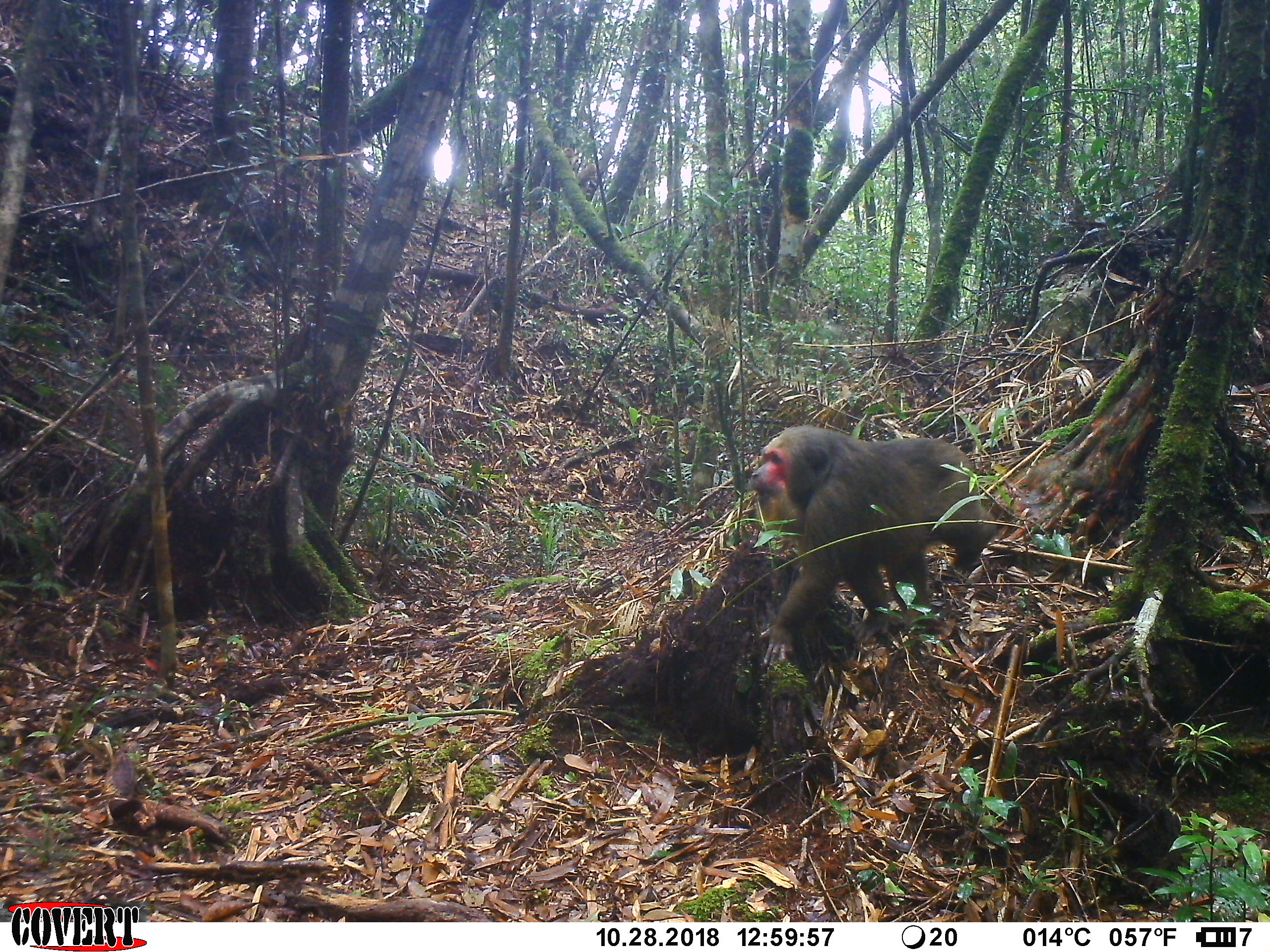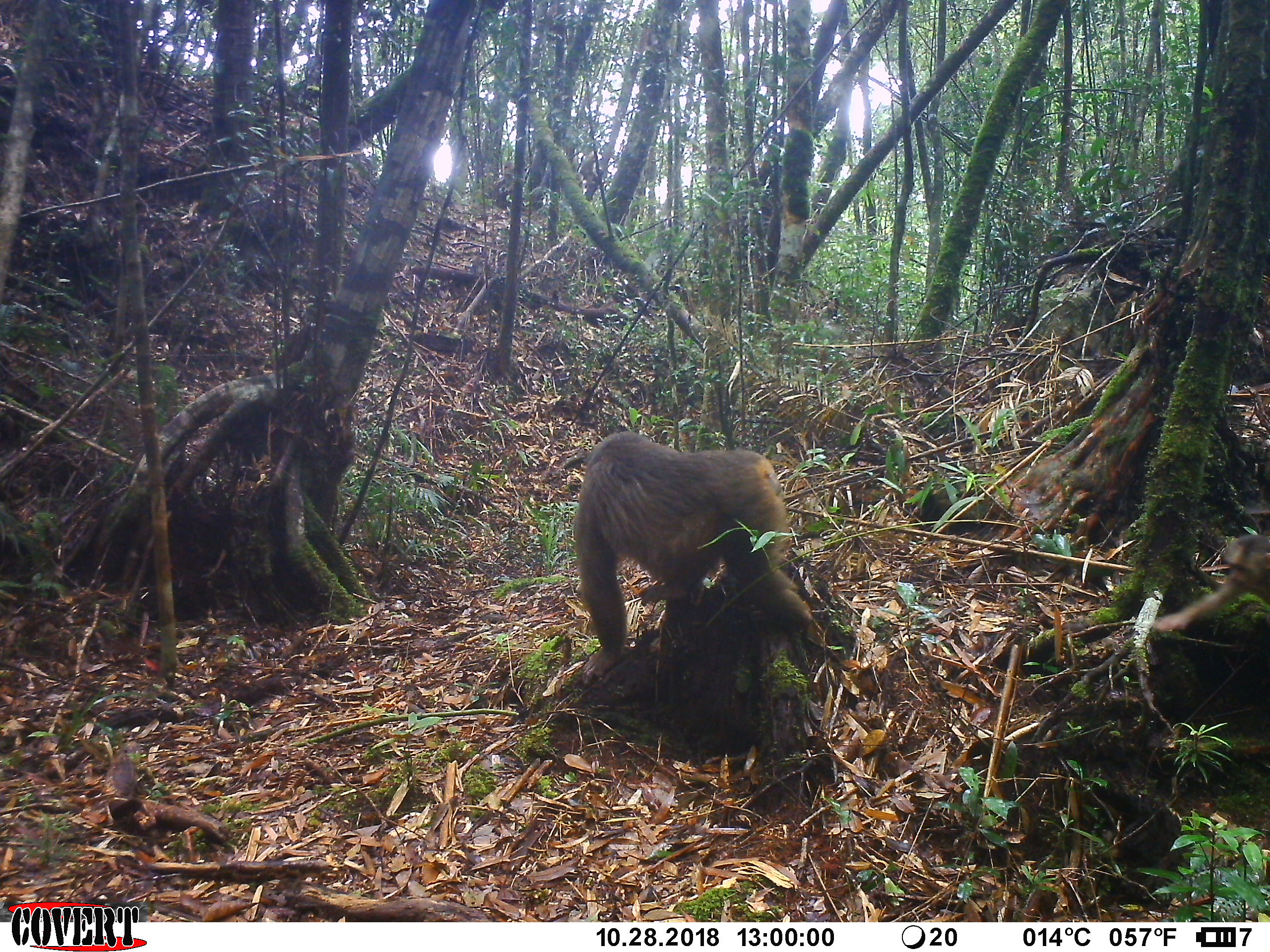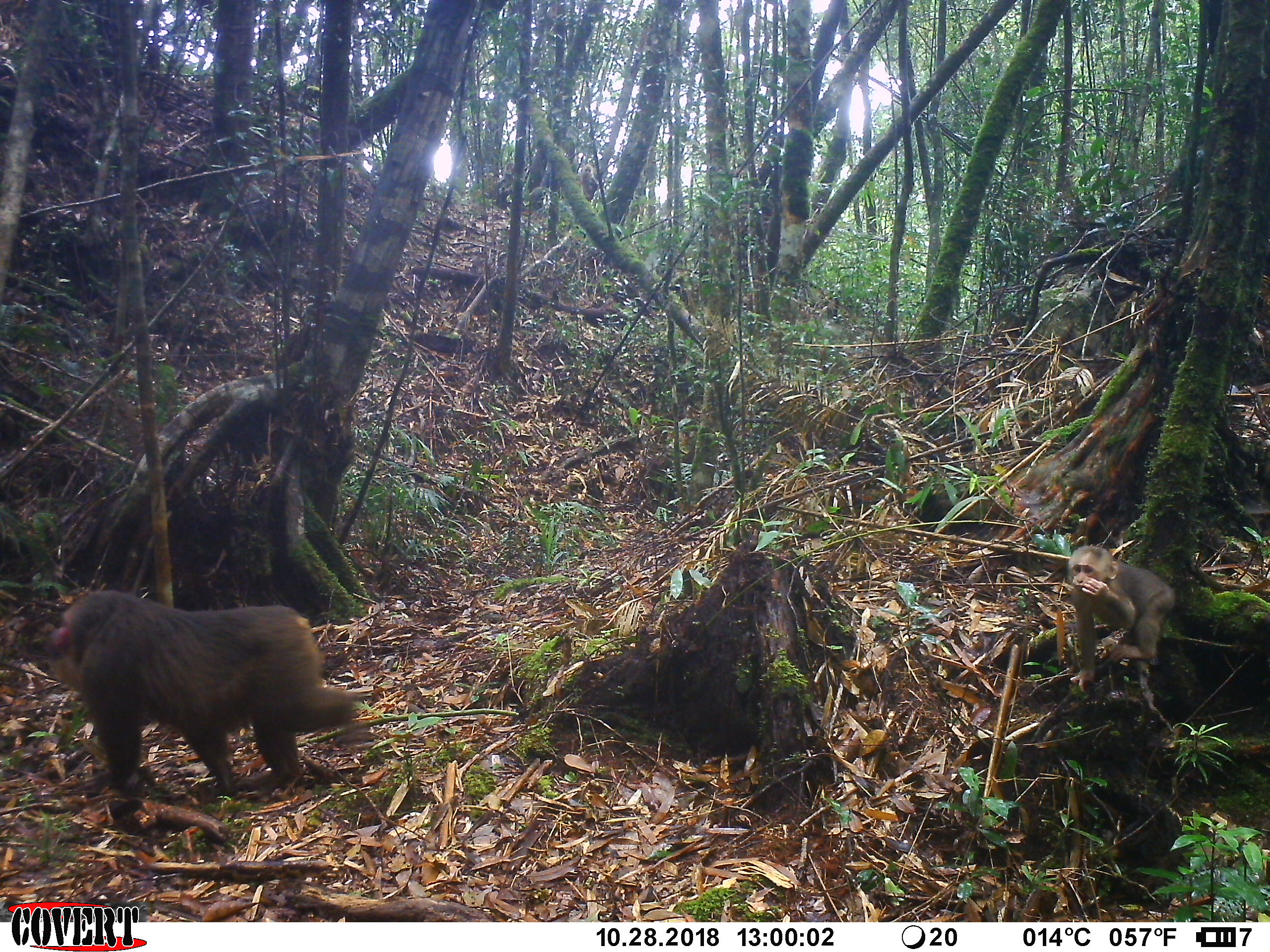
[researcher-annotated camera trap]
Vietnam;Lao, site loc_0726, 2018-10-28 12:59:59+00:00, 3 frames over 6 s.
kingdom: Animalia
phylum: Chordata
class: Mammalia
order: Primates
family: Cercopithecidae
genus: Macaca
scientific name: Macaca arctoides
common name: stump-tailed macaque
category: stump tailed macaque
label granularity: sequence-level